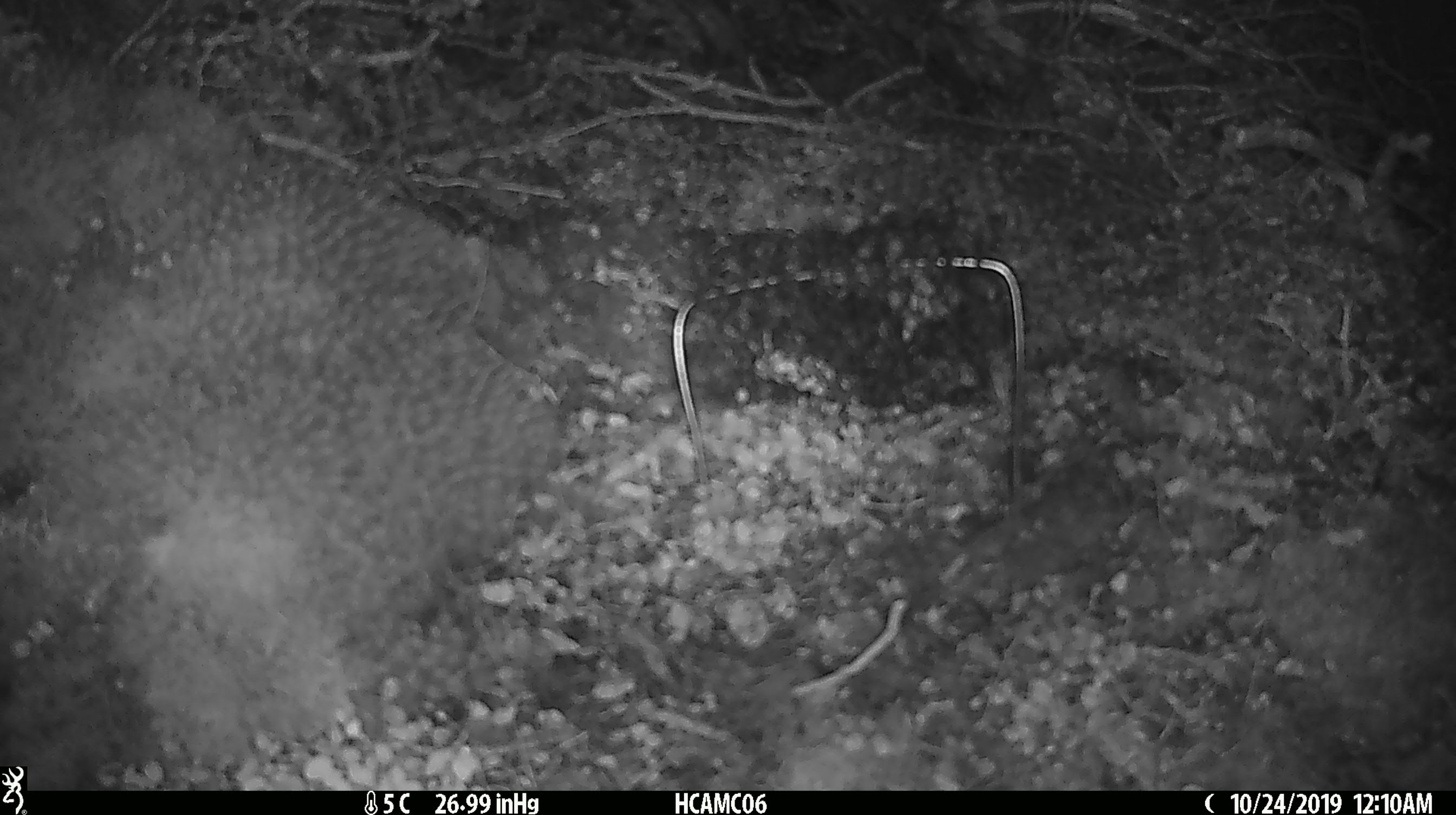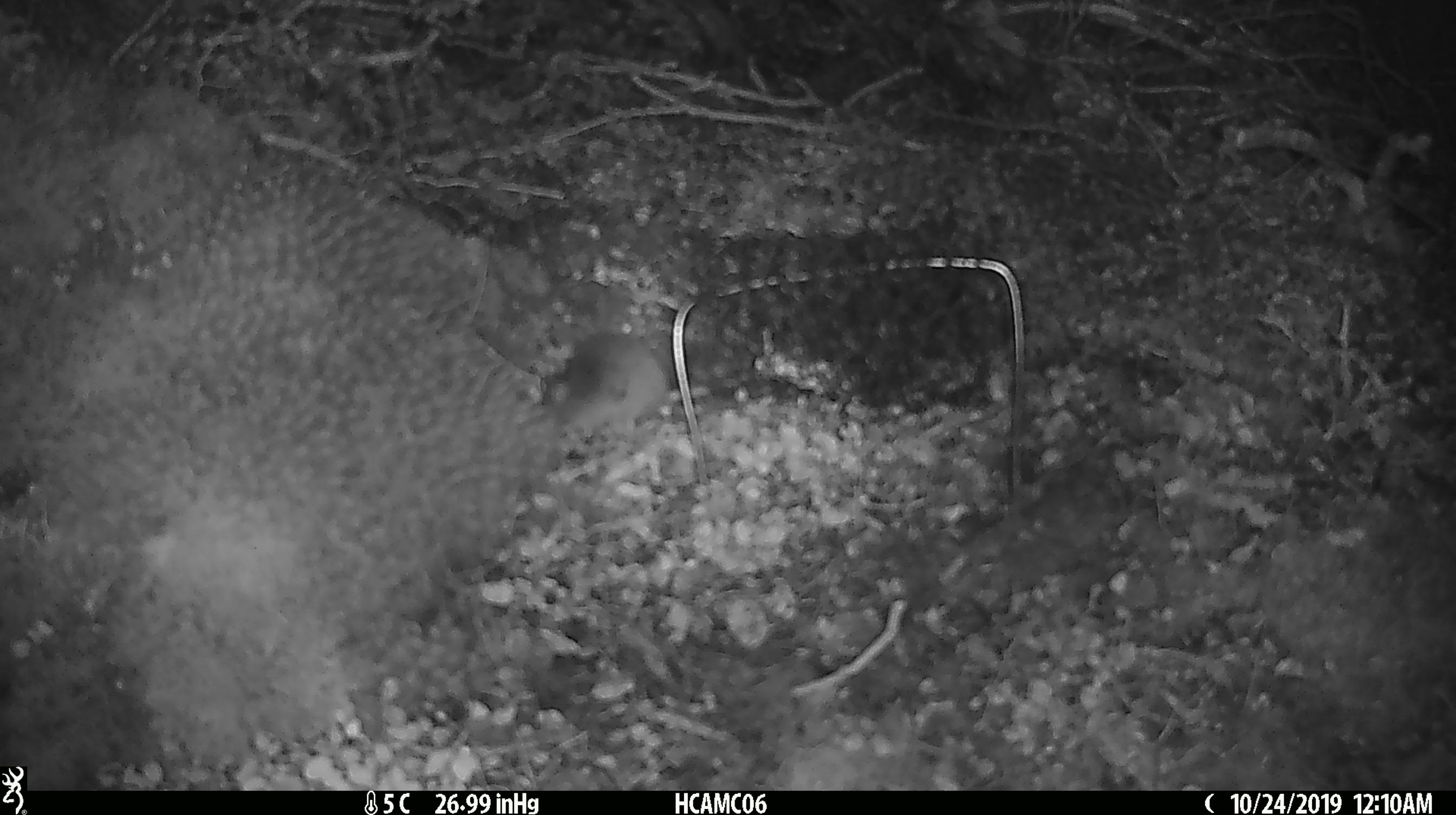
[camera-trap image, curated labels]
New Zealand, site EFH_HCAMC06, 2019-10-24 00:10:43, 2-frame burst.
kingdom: Animalia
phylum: Chordata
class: Mammalia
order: Rodentia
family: Muridae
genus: Mus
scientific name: Mus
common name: mouse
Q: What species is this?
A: Mouse (Mus).